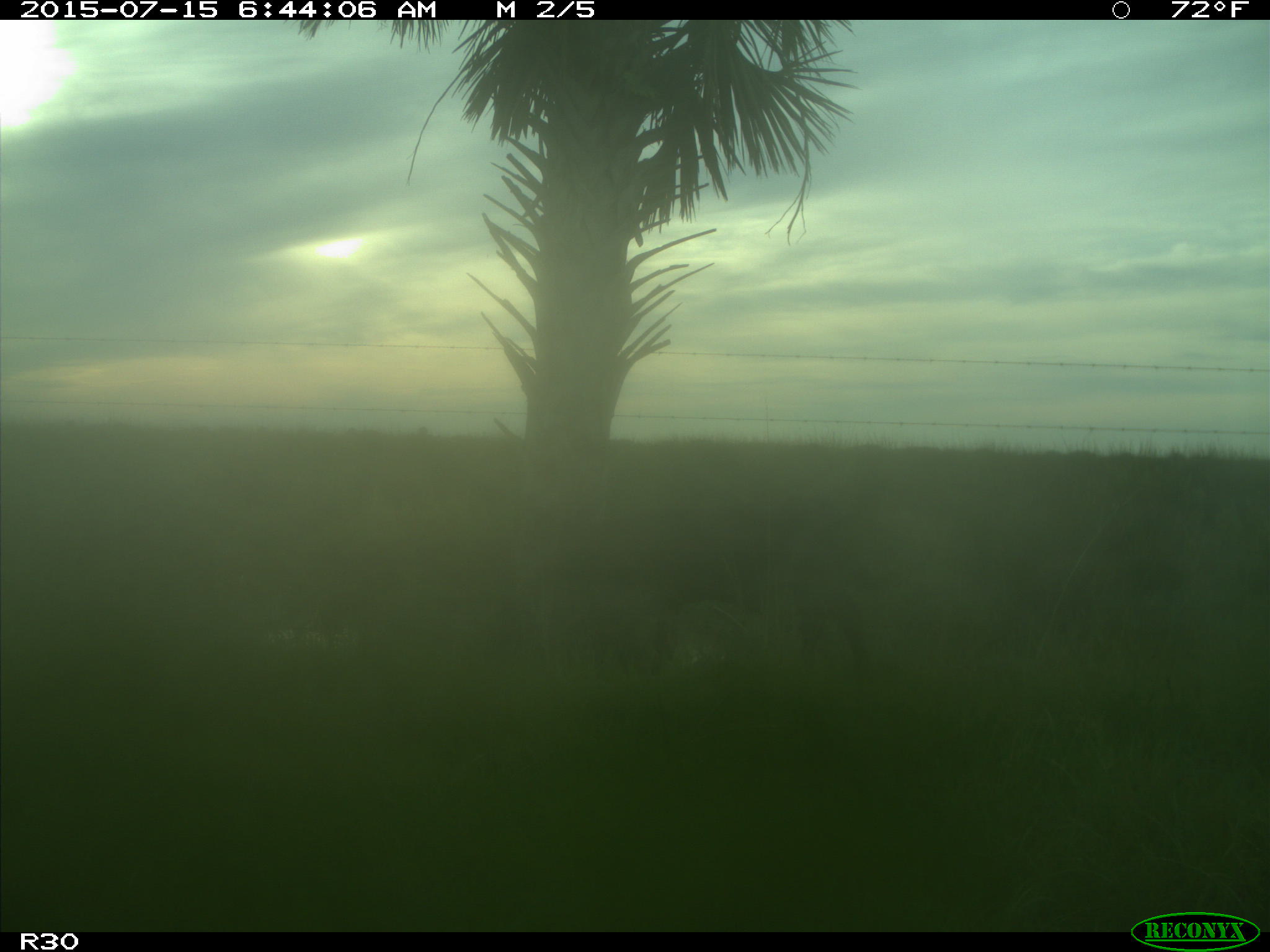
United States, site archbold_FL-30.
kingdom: Animalia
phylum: Chordata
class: Mammalia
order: Artiodactyla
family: Bovidae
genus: Bos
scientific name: Bos taurus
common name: domestic cow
Bos taurus (domestic cow).